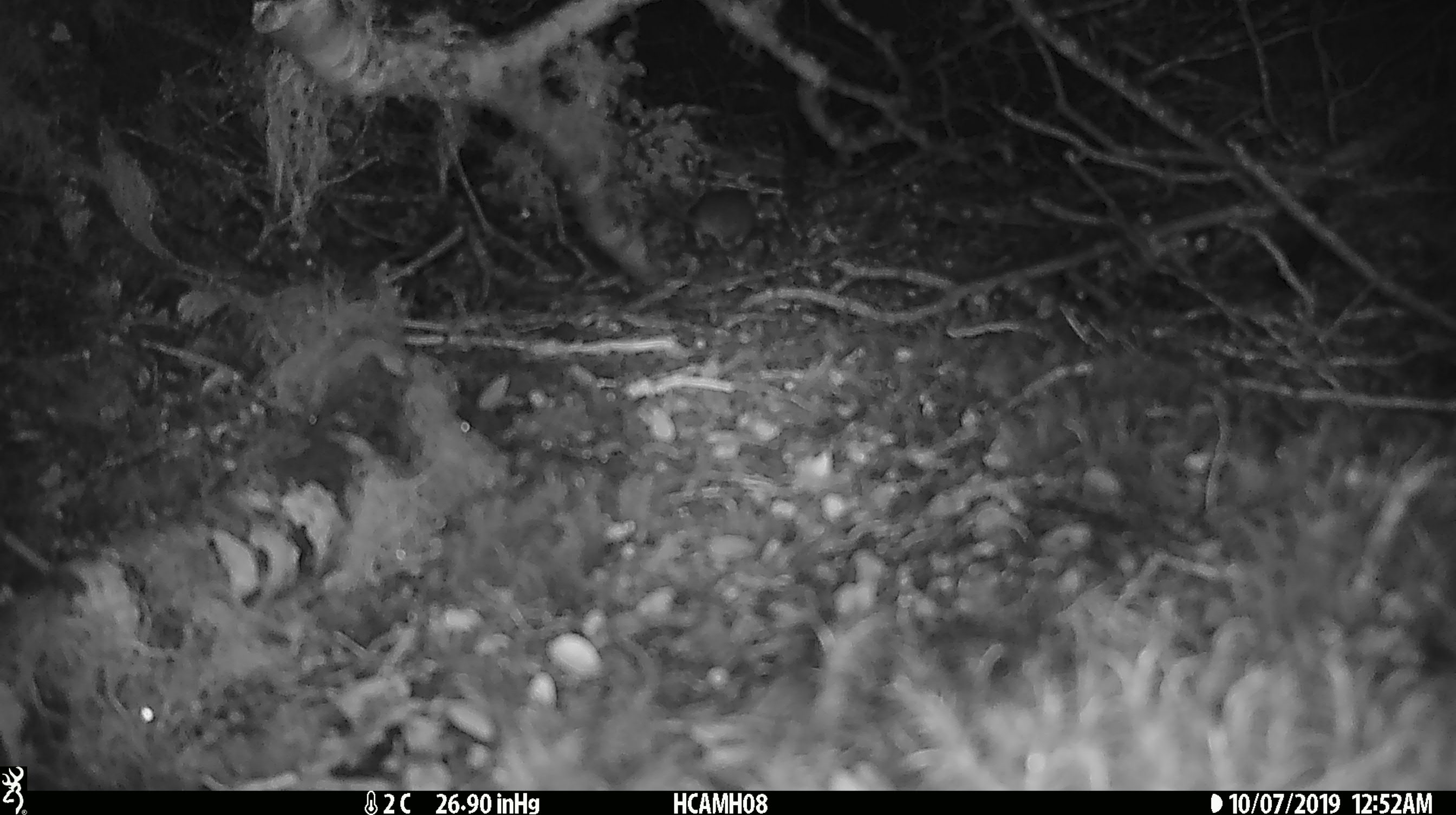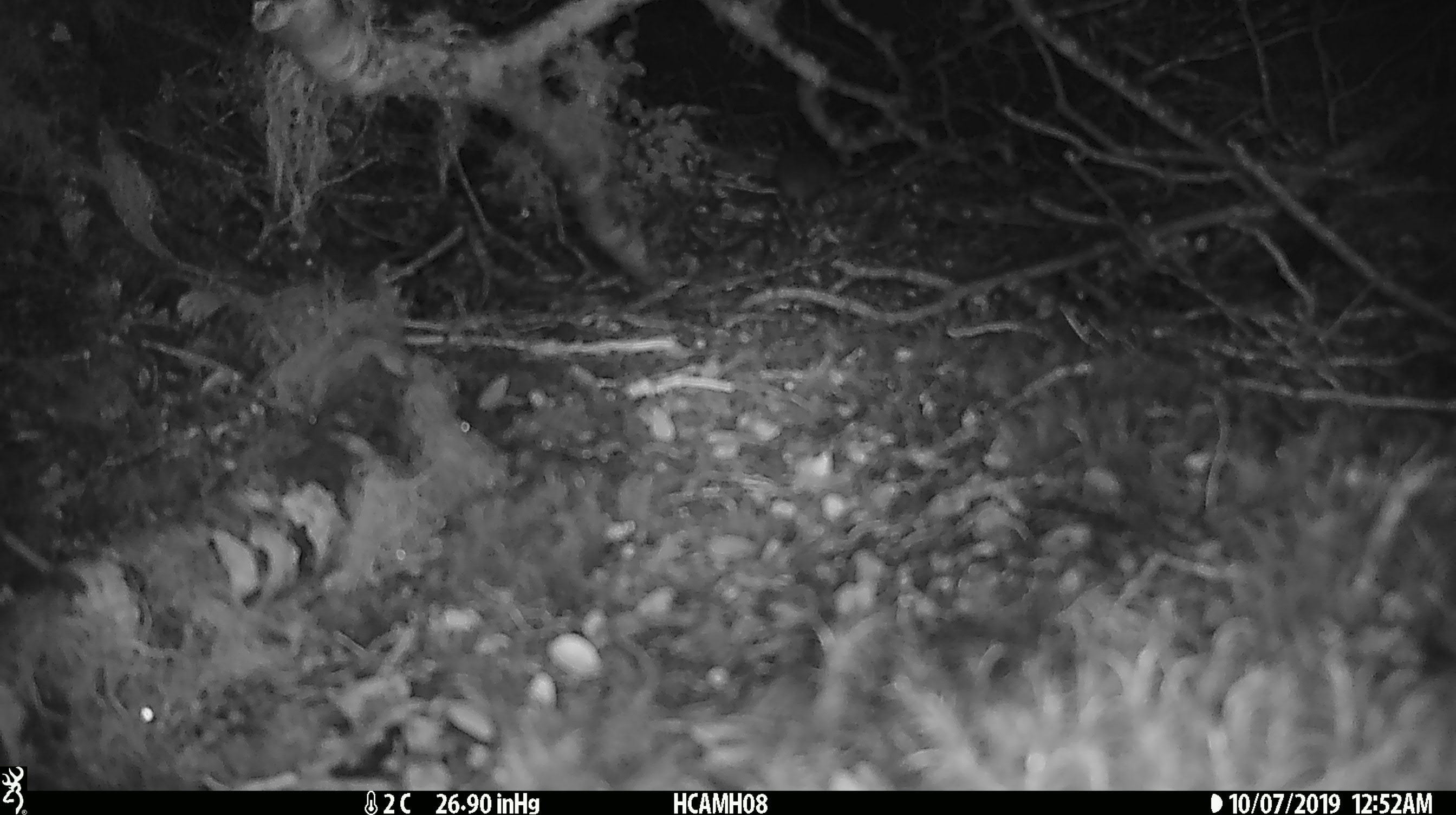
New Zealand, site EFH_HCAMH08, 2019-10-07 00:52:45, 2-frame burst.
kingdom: Animalia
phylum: Chordata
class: Mammalia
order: Rodentia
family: Muridae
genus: Mus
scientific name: Mus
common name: mouse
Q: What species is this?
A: Mouse (Mus).